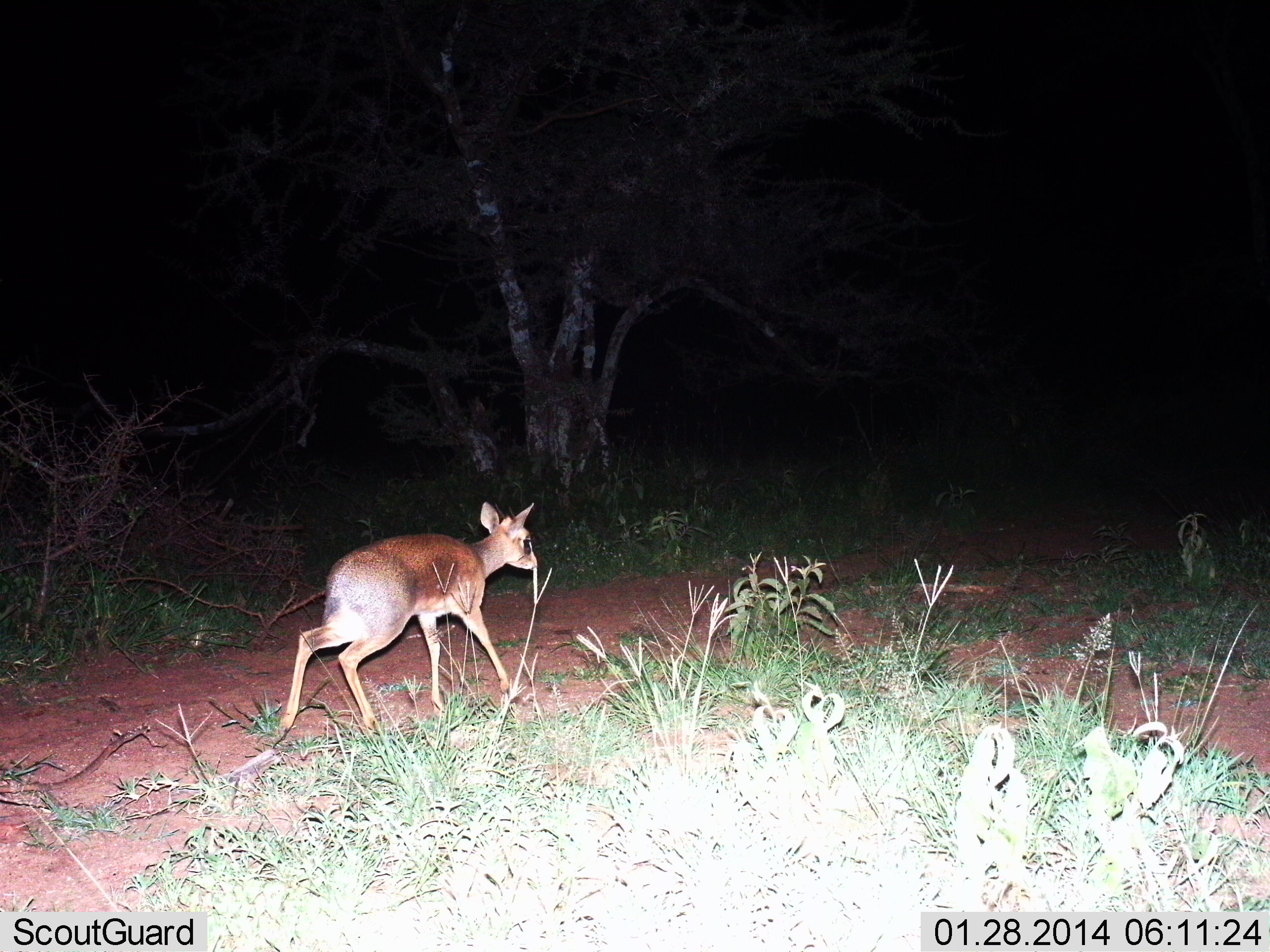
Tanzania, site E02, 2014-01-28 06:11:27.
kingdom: Animalia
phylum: Chordata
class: Mammalia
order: Artiodactyla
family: Bovidae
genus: Madoqua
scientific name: Madoqua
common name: dikdik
Dikdik (Madoqua), count 1. Behavior (volunteer vote fractions): standing 10%, resting 0%, moving 100%, interacting 0%. Young present (vote fraction): 0%. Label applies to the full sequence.